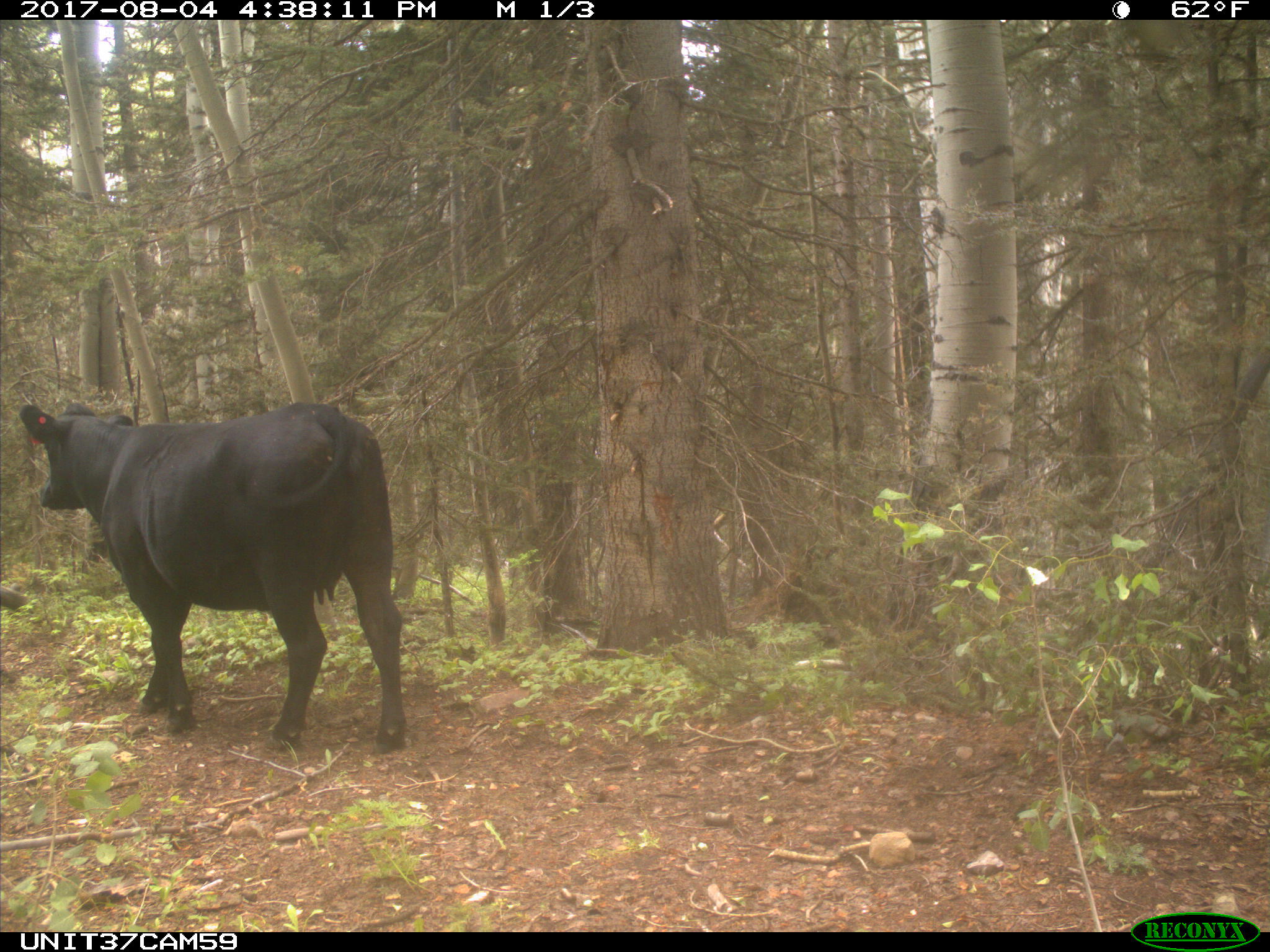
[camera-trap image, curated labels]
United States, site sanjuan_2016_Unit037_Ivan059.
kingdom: Animalia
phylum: Chordata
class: Mammalia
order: Artiodactyla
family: Bovidae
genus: Bos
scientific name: Bos taurus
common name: domestic cow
Bos taurus (domestic cow).